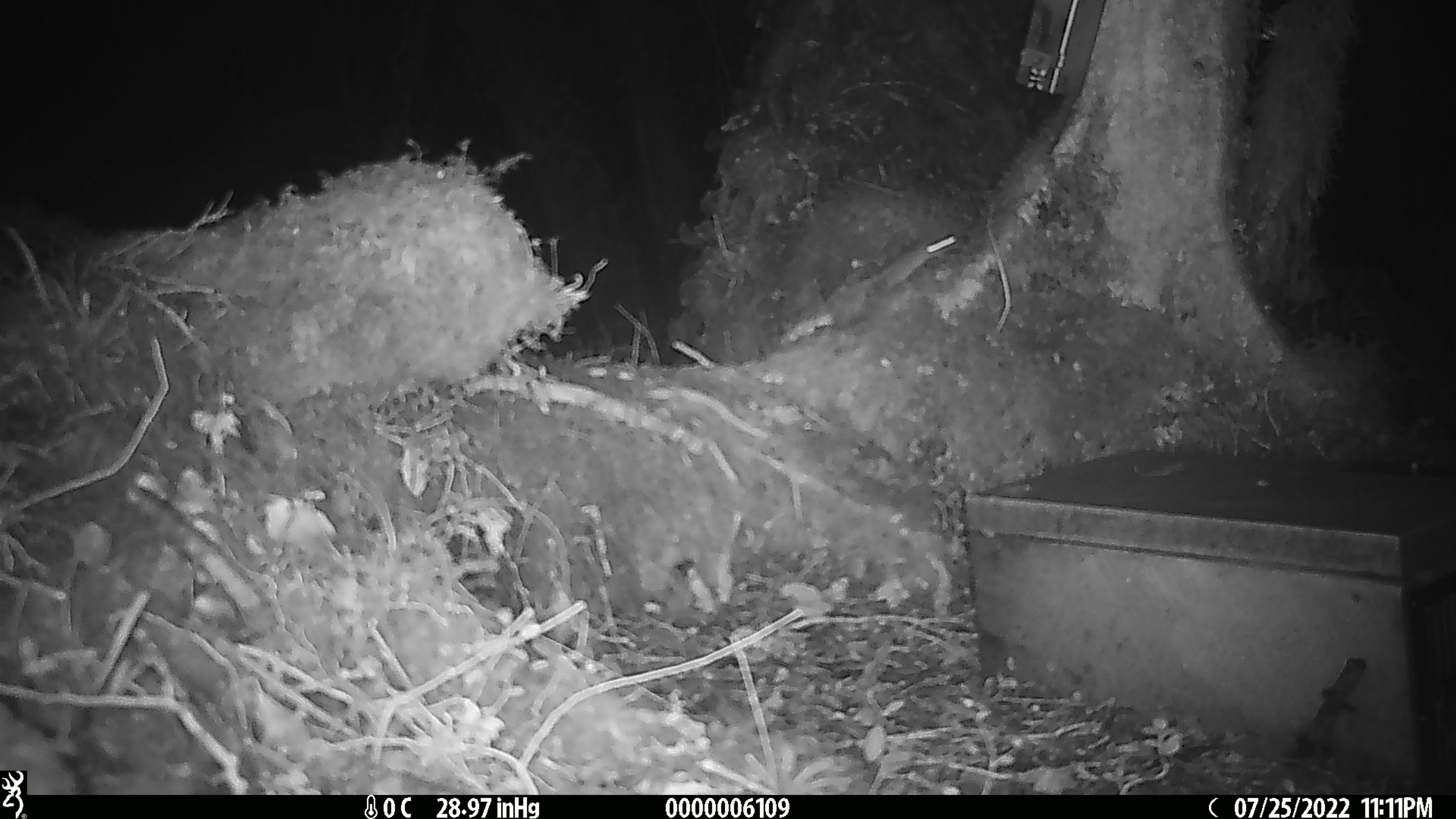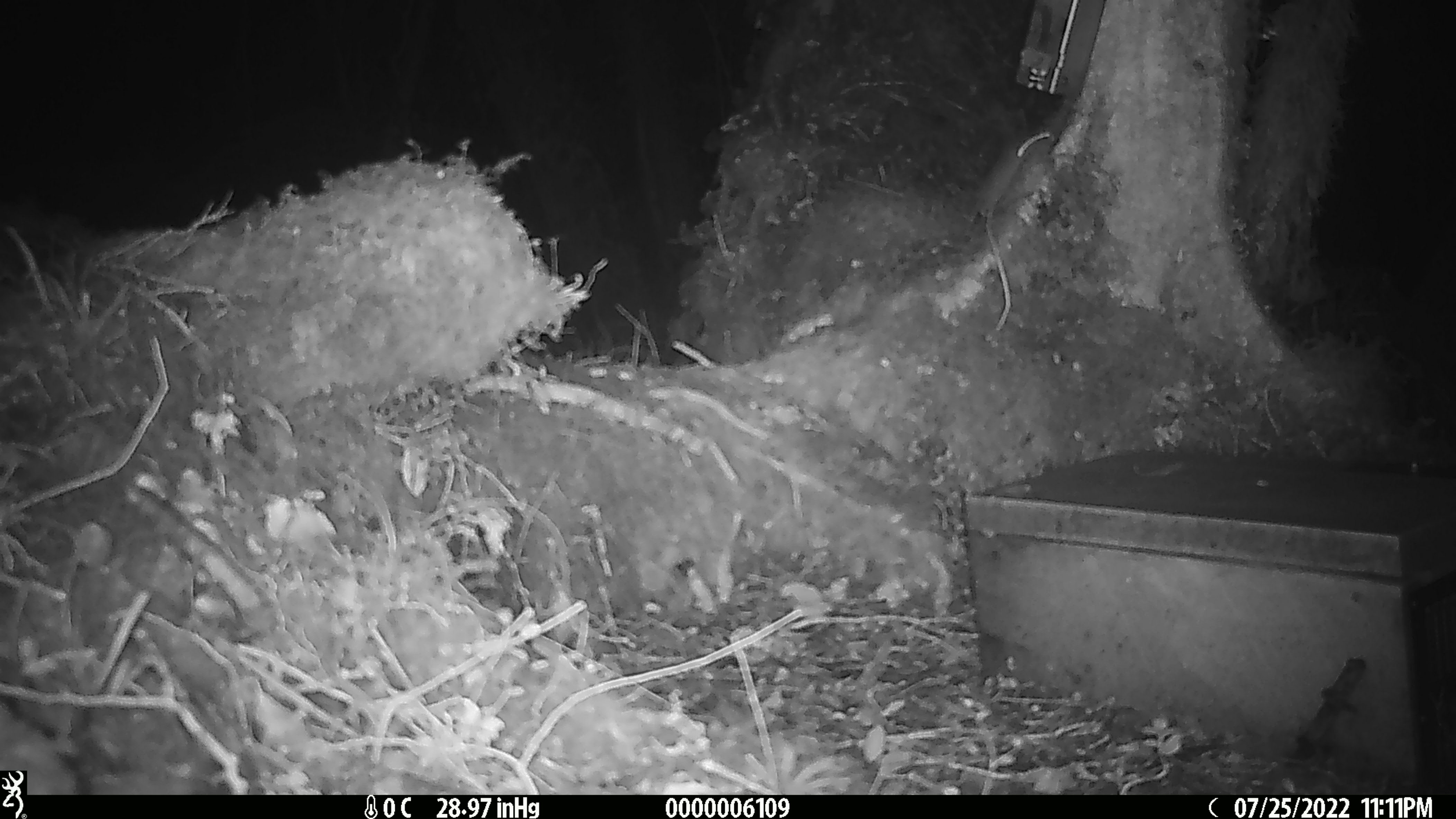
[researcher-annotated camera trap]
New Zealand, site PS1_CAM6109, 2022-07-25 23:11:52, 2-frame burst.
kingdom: Animalia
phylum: Chordata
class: Mammalia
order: Rodentia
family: Muridae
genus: Mus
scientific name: Mus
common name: mouse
Mouse (Mus).